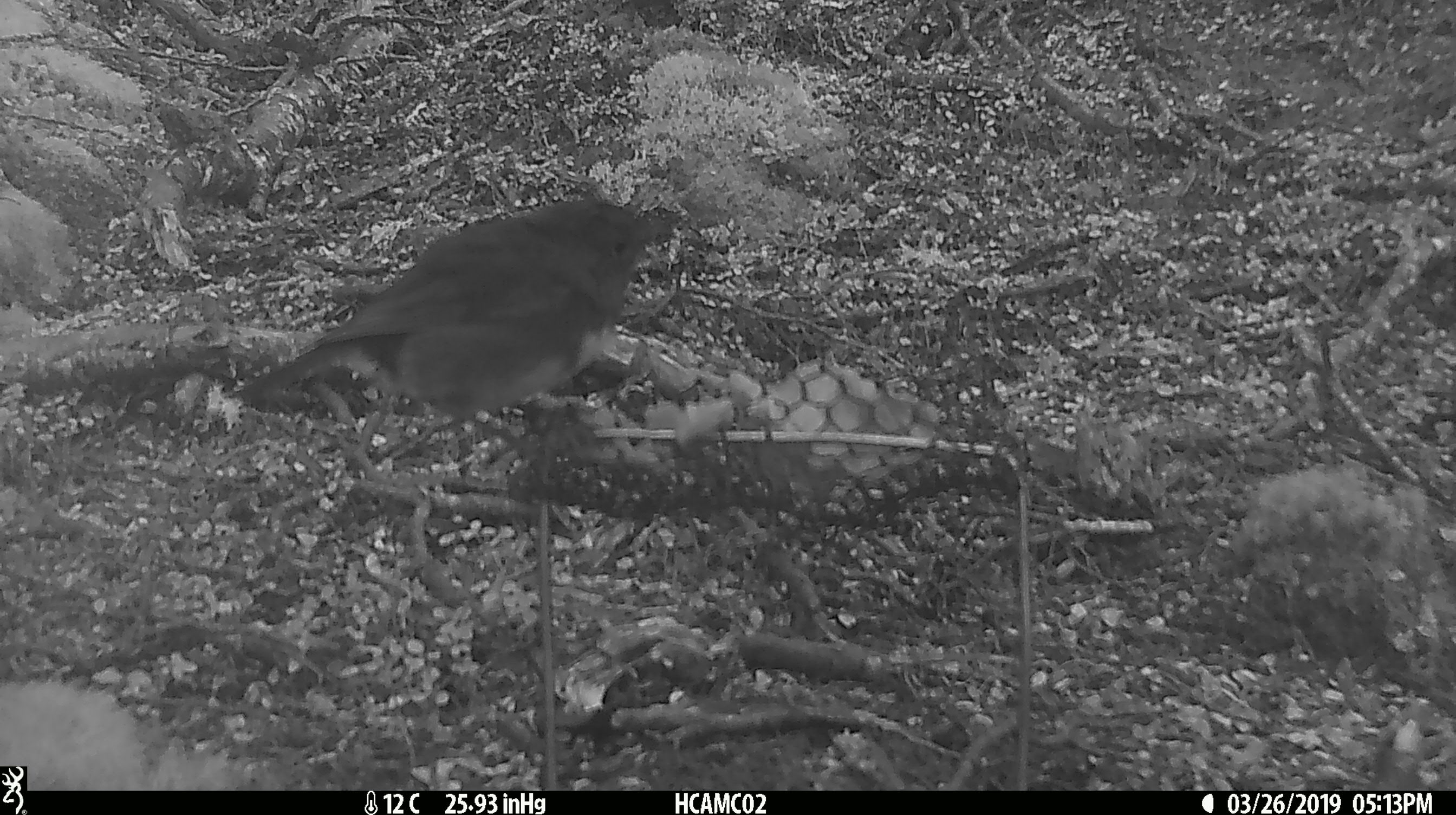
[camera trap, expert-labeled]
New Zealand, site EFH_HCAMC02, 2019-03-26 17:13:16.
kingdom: Animalia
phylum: Chordata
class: Aves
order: Passeriformes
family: Petroicidae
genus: Petroica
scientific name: Petroica australis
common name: new zealand robin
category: robin